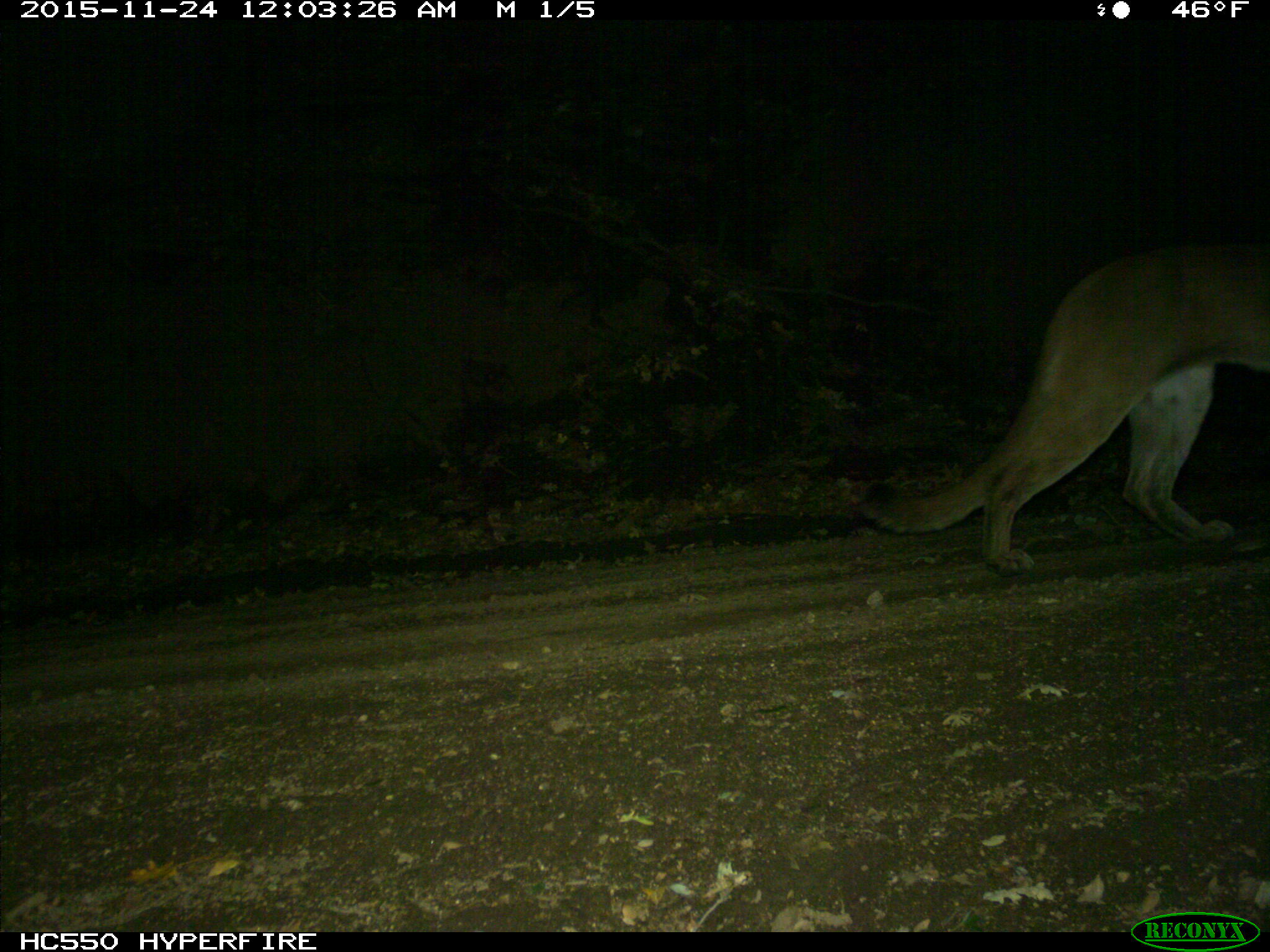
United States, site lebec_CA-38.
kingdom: Animalia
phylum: Chordata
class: Mammalia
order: Carnivora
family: Felidae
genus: Puma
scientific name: Puma concolor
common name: mountain lion